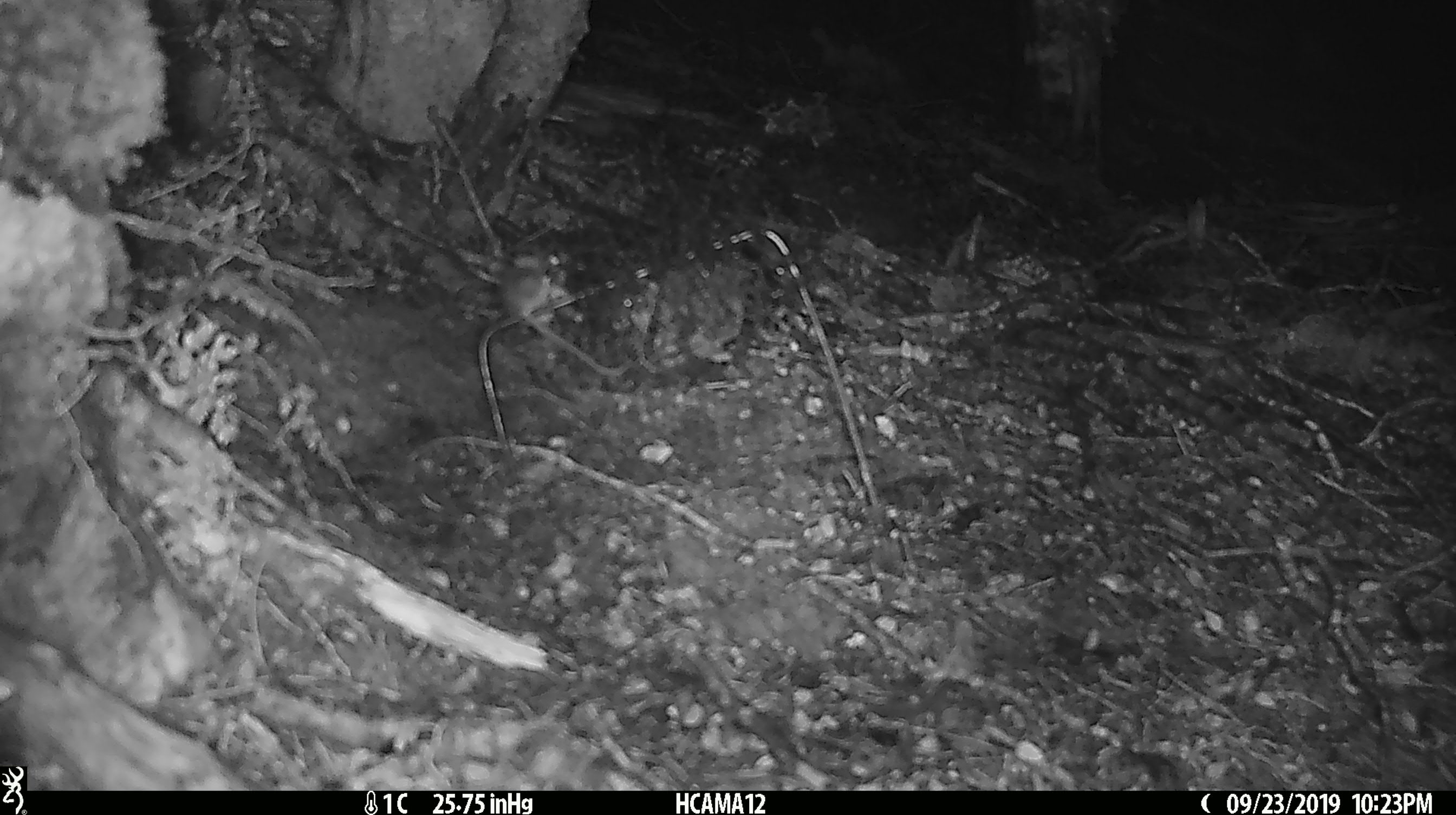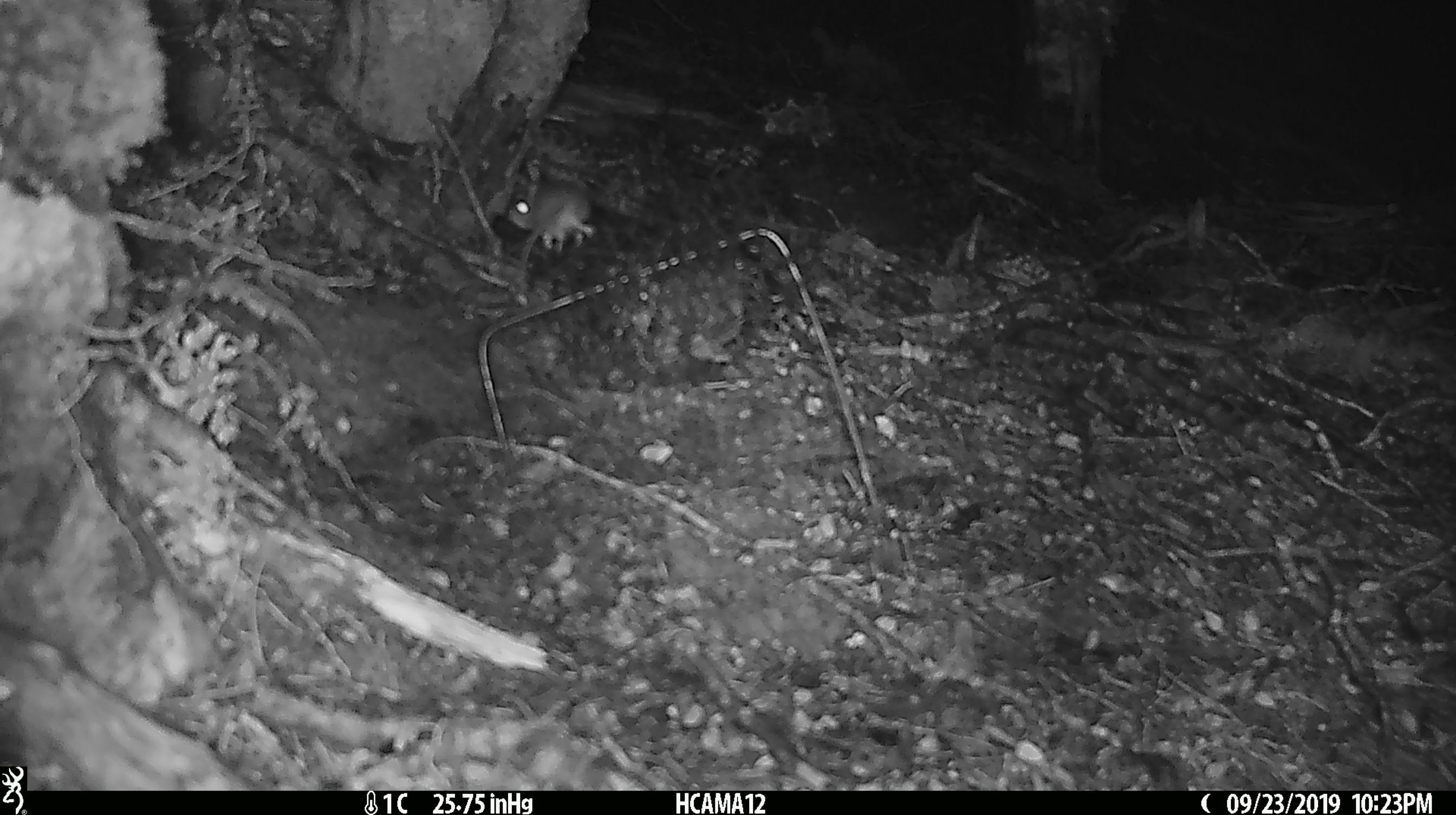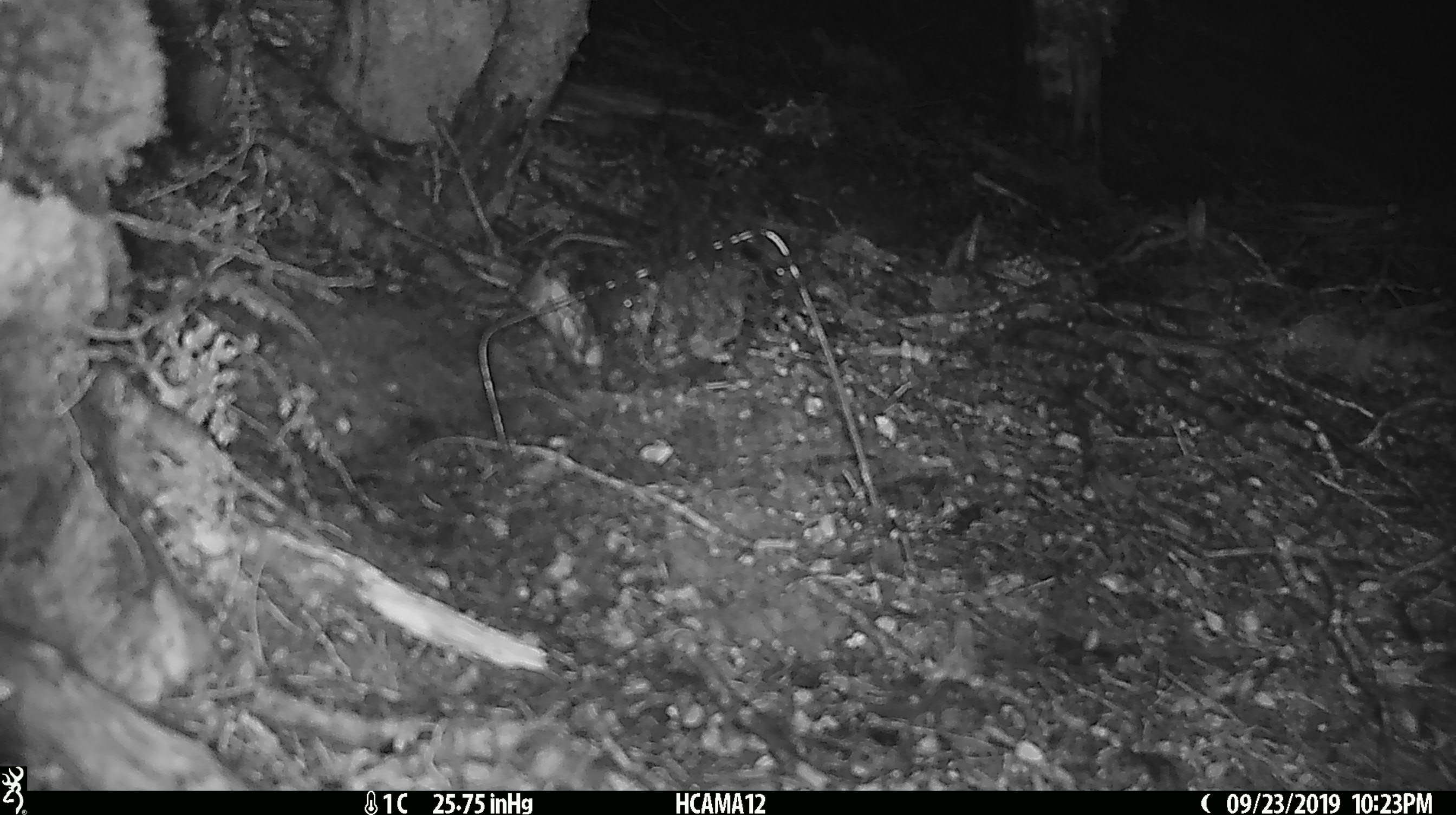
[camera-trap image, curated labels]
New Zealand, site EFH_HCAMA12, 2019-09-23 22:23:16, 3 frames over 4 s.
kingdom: Animalia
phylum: Chordata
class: Mammalia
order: Rodentia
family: Muridae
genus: Mus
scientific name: Mus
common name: mouse